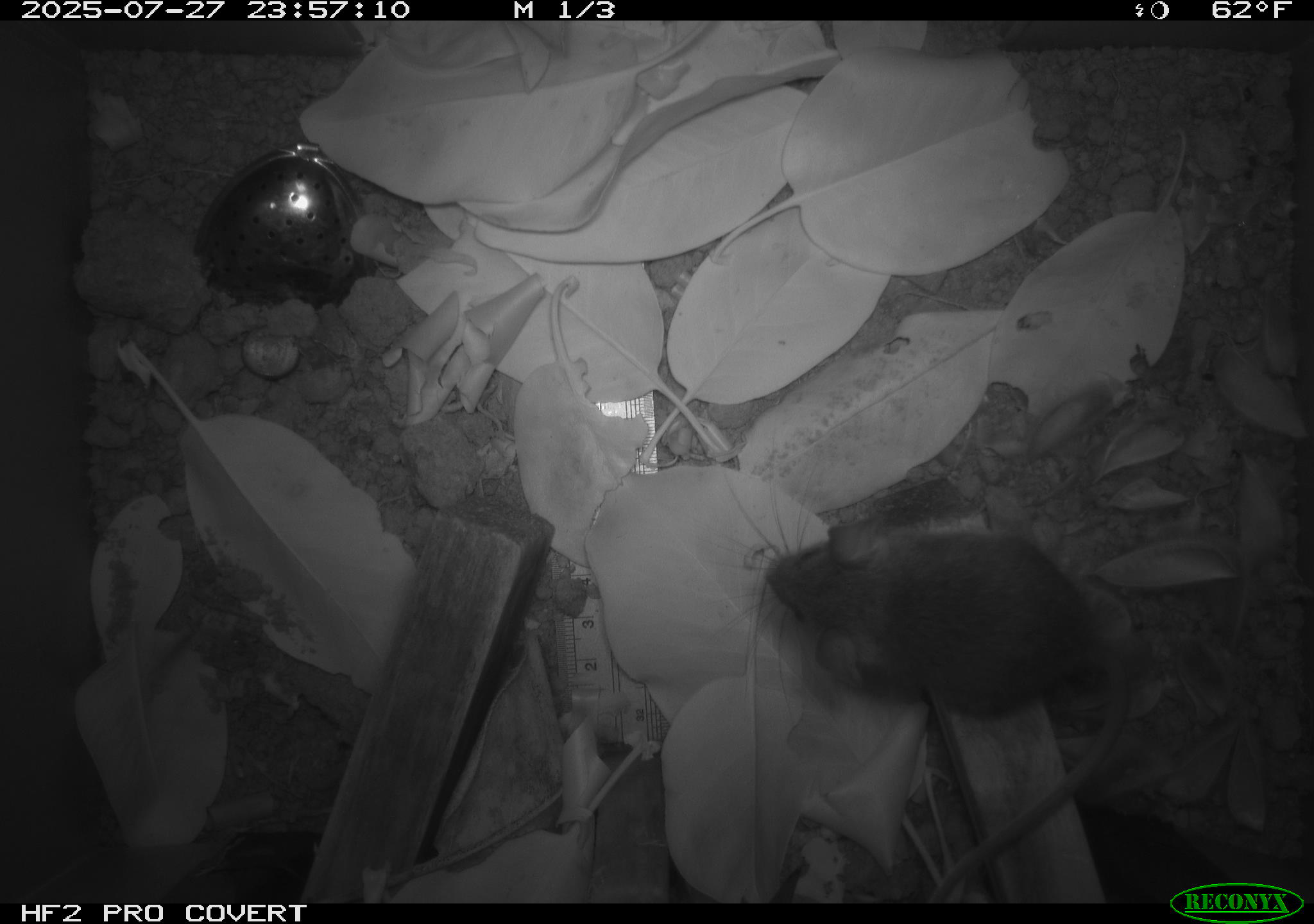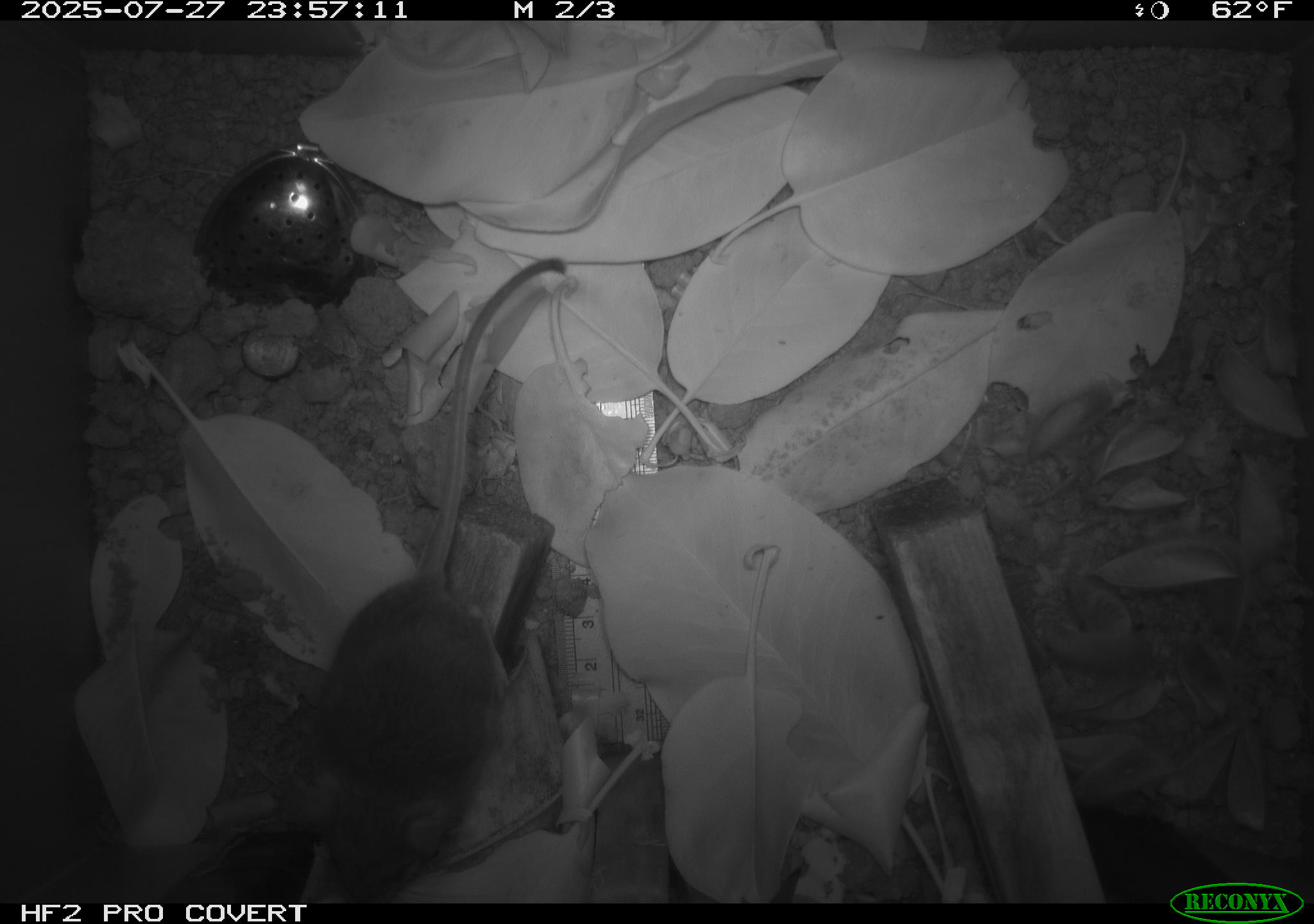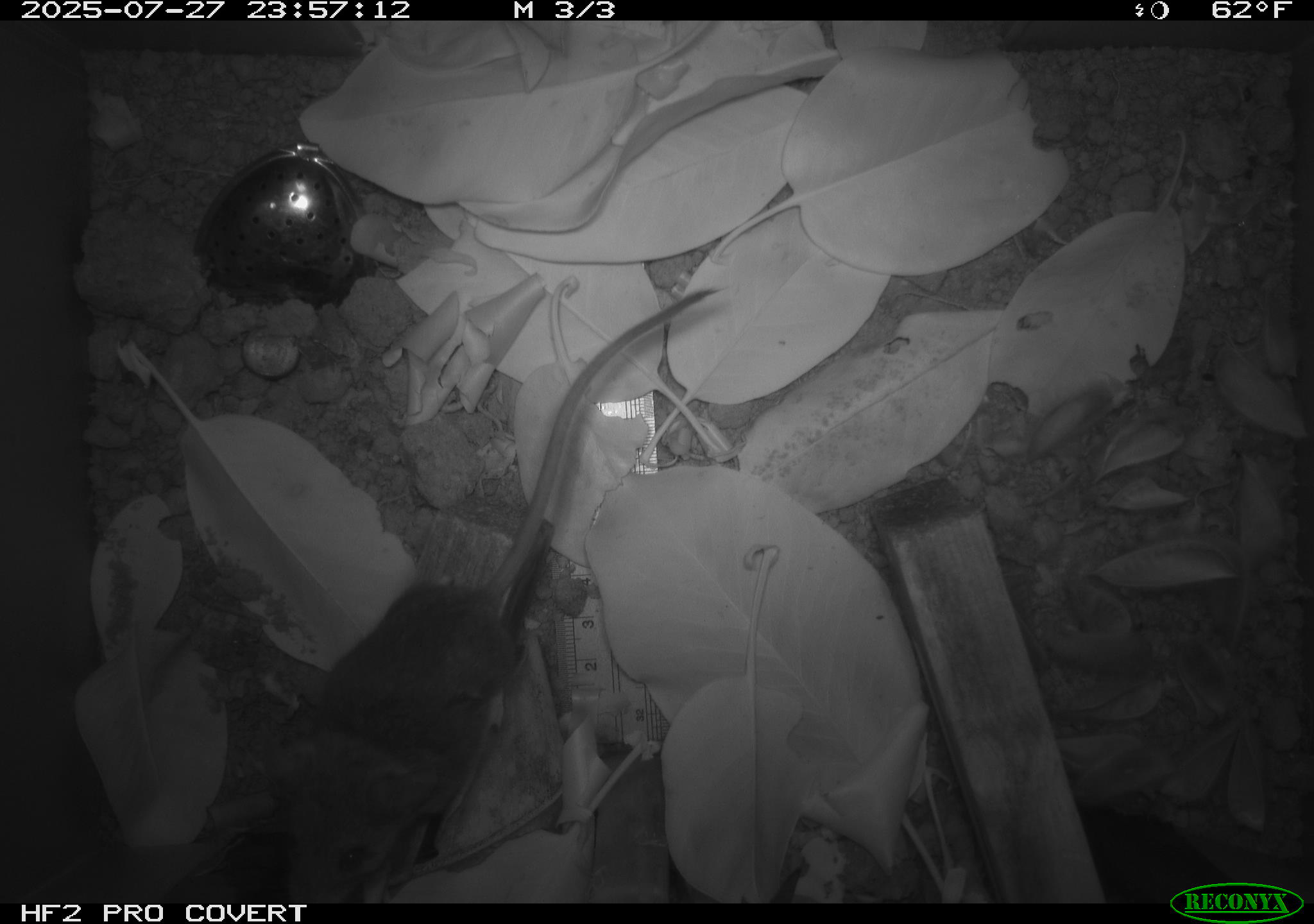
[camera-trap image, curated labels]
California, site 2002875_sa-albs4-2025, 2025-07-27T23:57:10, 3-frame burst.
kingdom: Animalia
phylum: Chordata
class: Mammalia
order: Rodentia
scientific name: Rodentia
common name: mouse species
Mouse species (Rodentia).